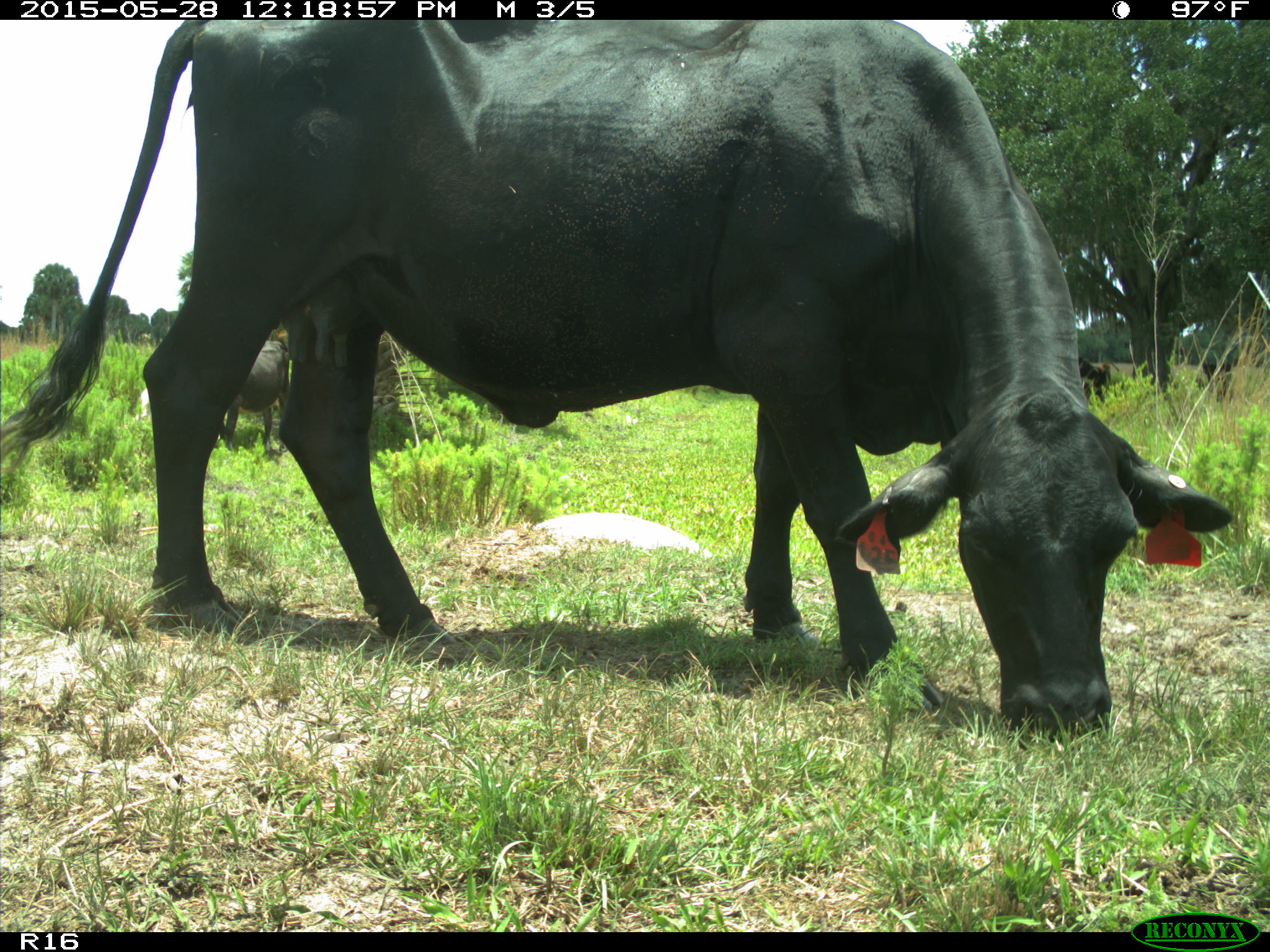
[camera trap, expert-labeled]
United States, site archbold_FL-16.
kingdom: Animalia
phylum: Chordata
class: Mammalia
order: Artiodactyla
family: Bovidae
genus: Bos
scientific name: Bos taurus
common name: domestic cow